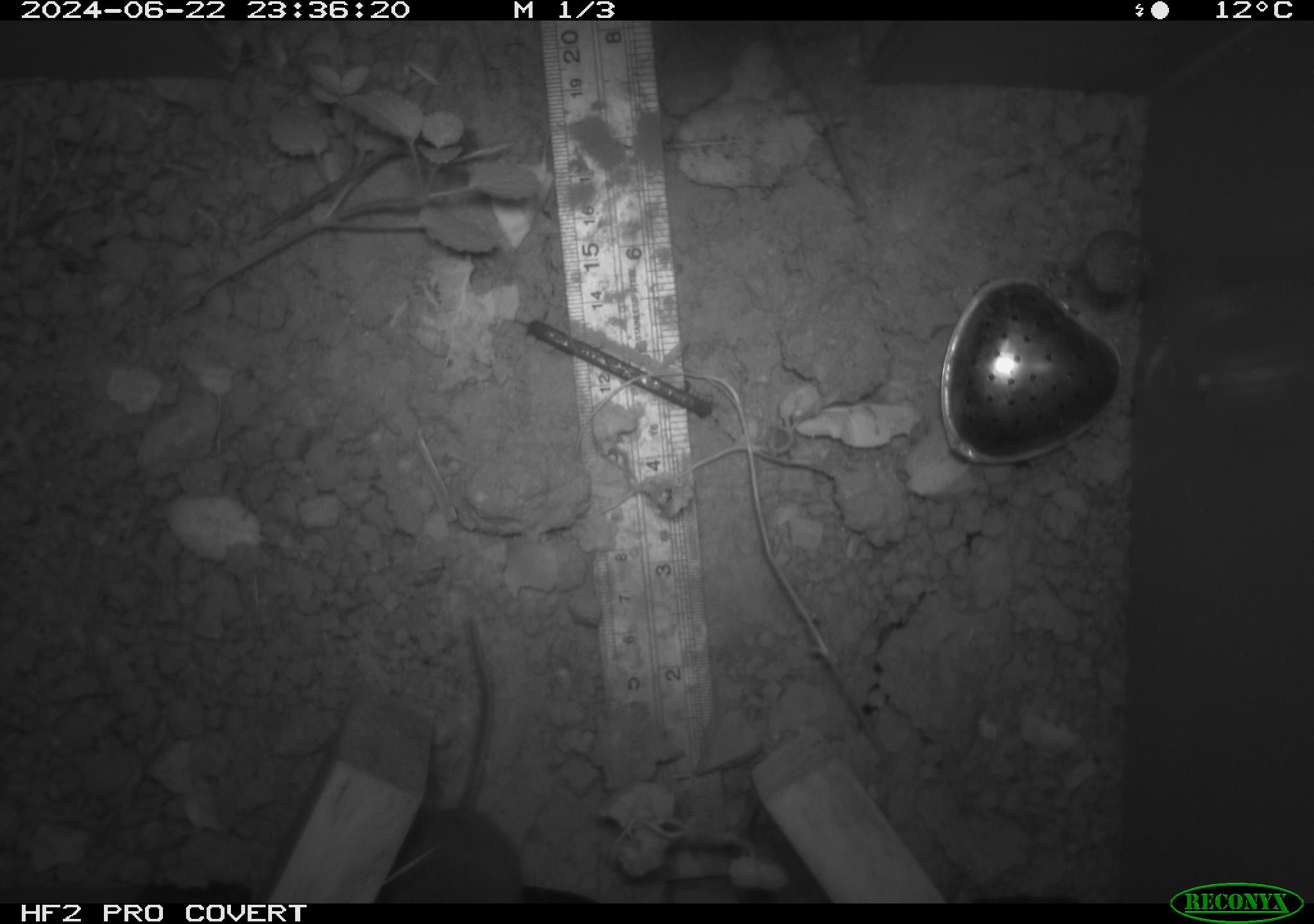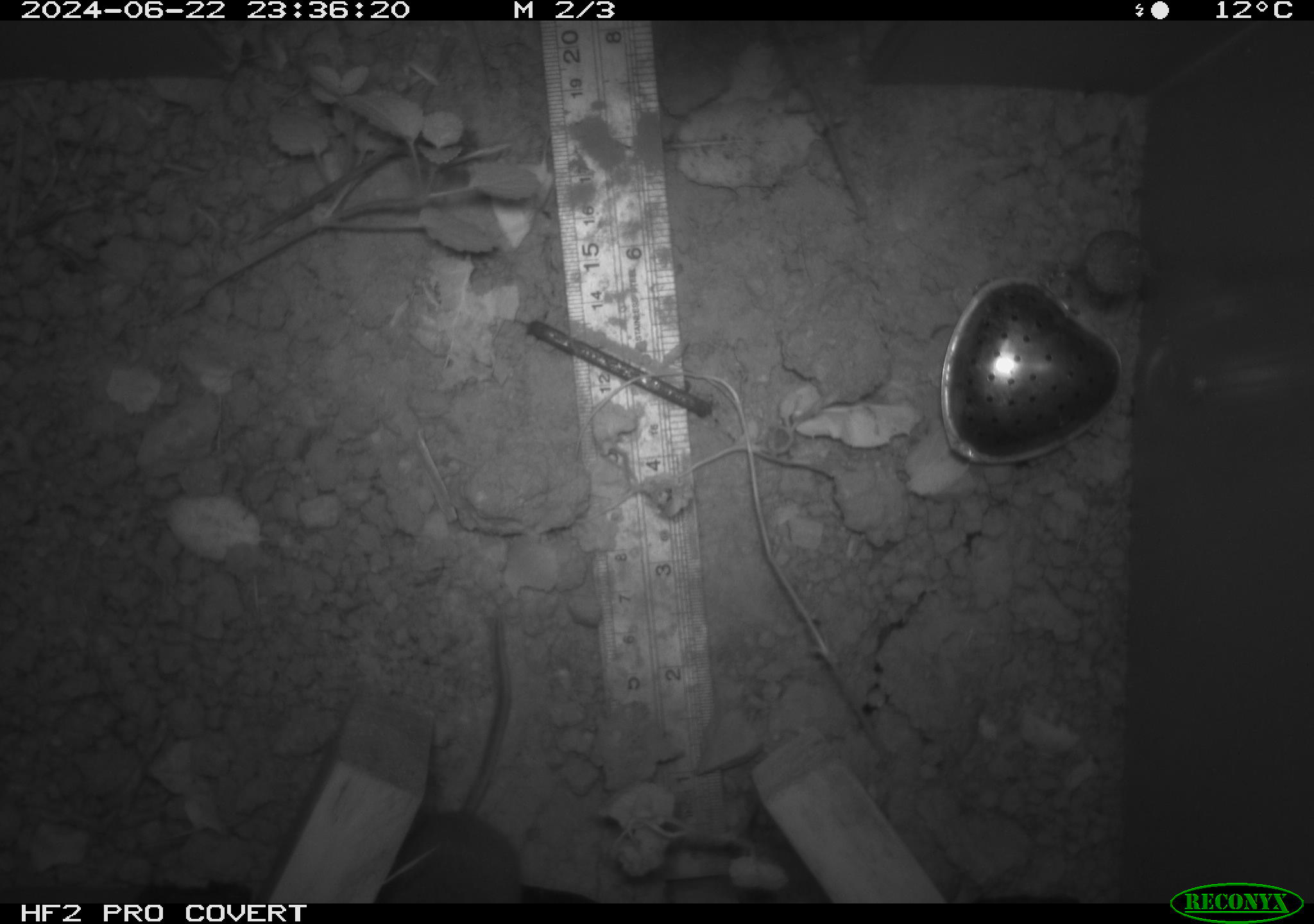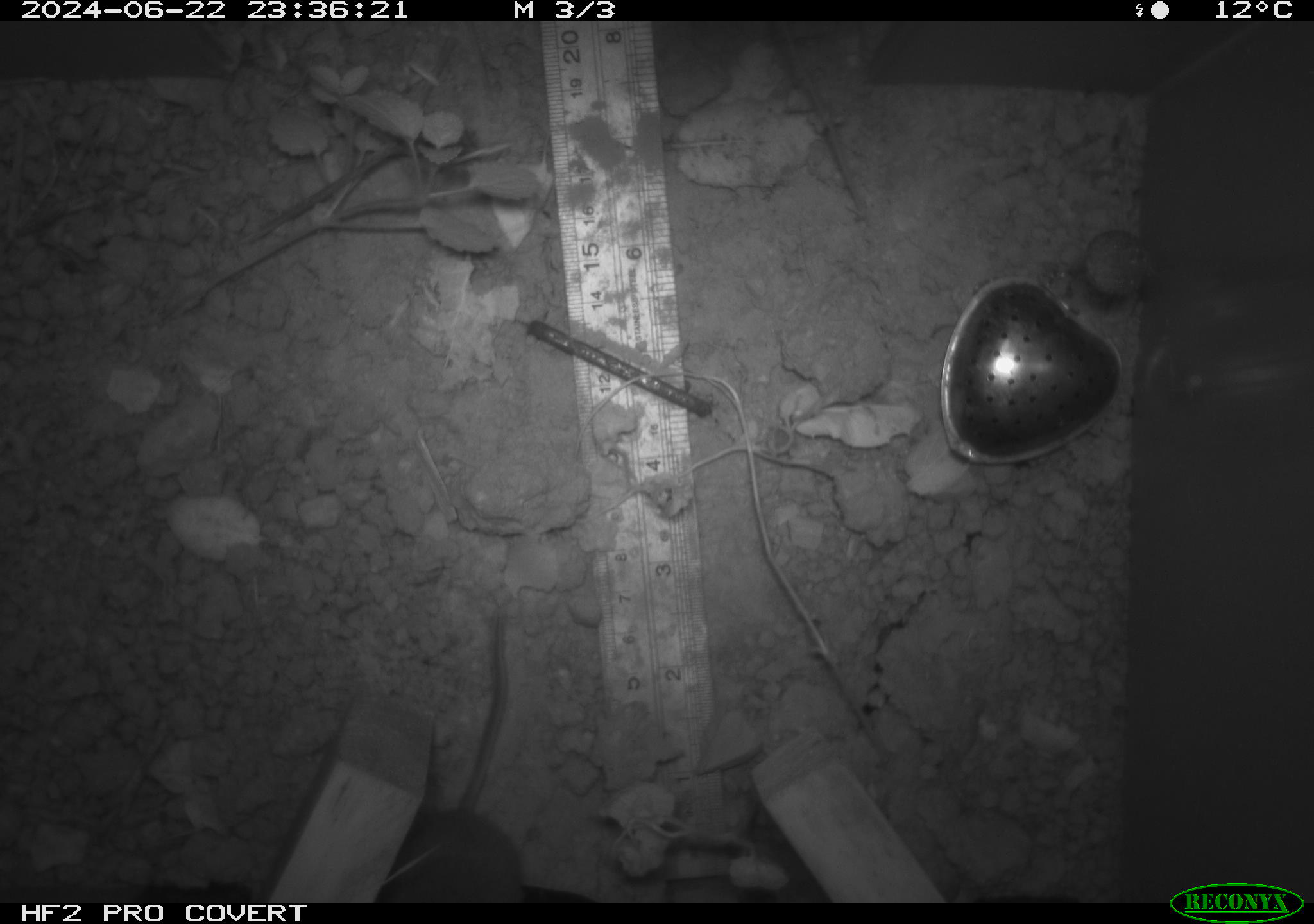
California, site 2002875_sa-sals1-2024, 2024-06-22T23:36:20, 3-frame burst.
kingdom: Animalia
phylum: Chordata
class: Mammalia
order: Rodentia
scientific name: Rodentia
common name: mouse species